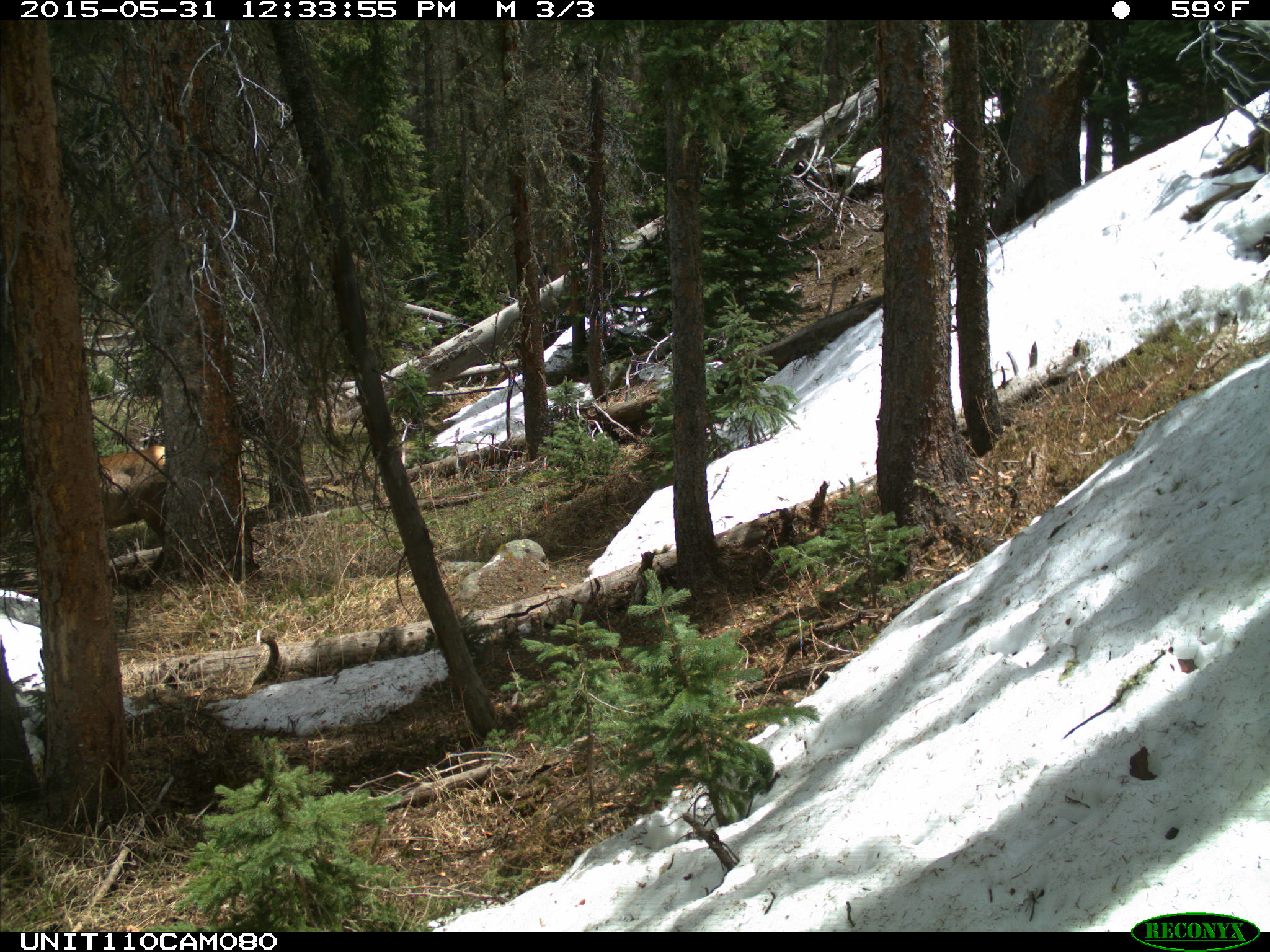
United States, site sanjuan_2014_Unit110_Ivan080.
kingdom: Animalia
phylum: Chordata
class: Mammalia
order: Artiodactyla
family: Cervidae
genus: Cervus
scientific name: Cervus elaphus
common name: red deer